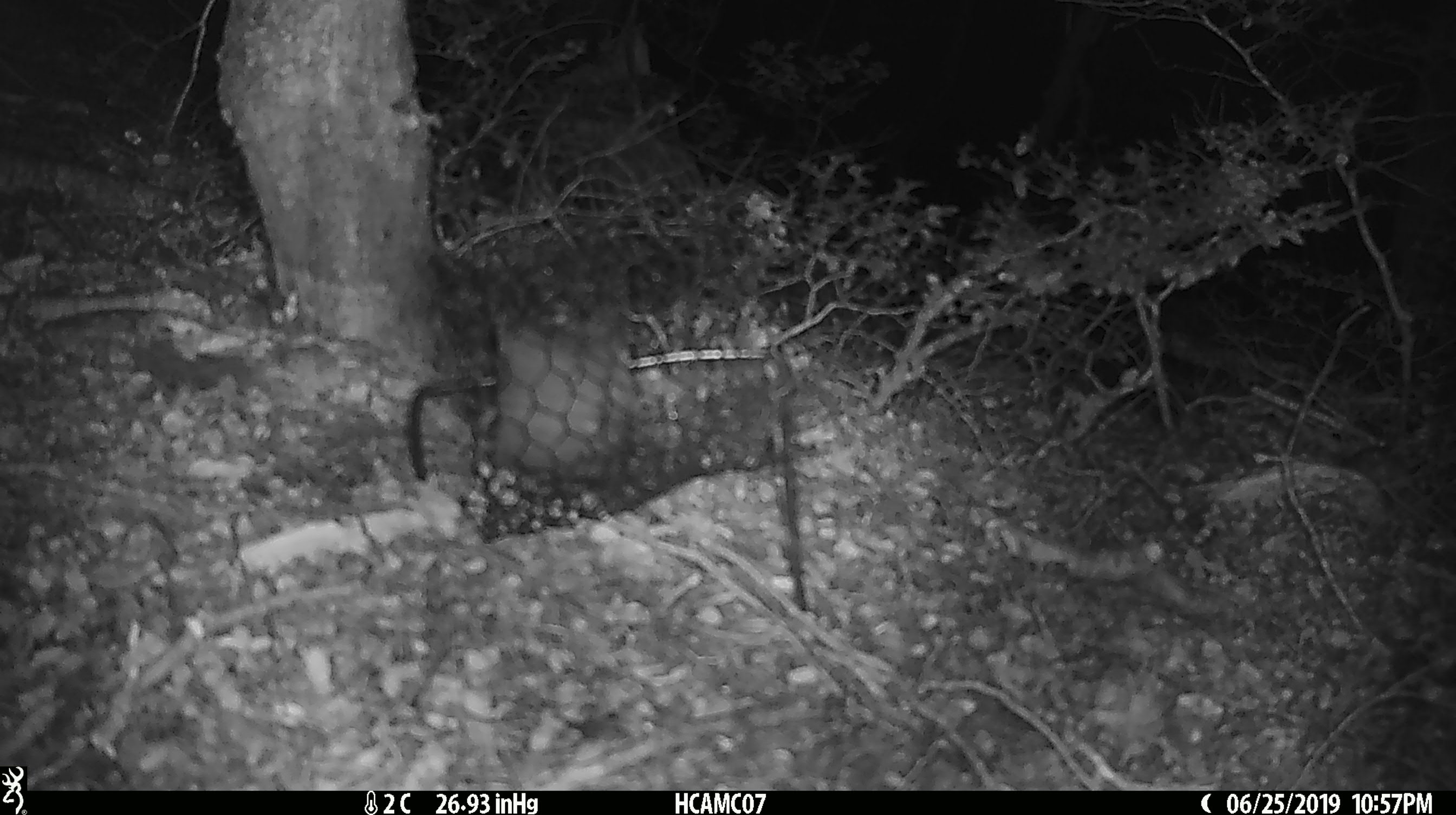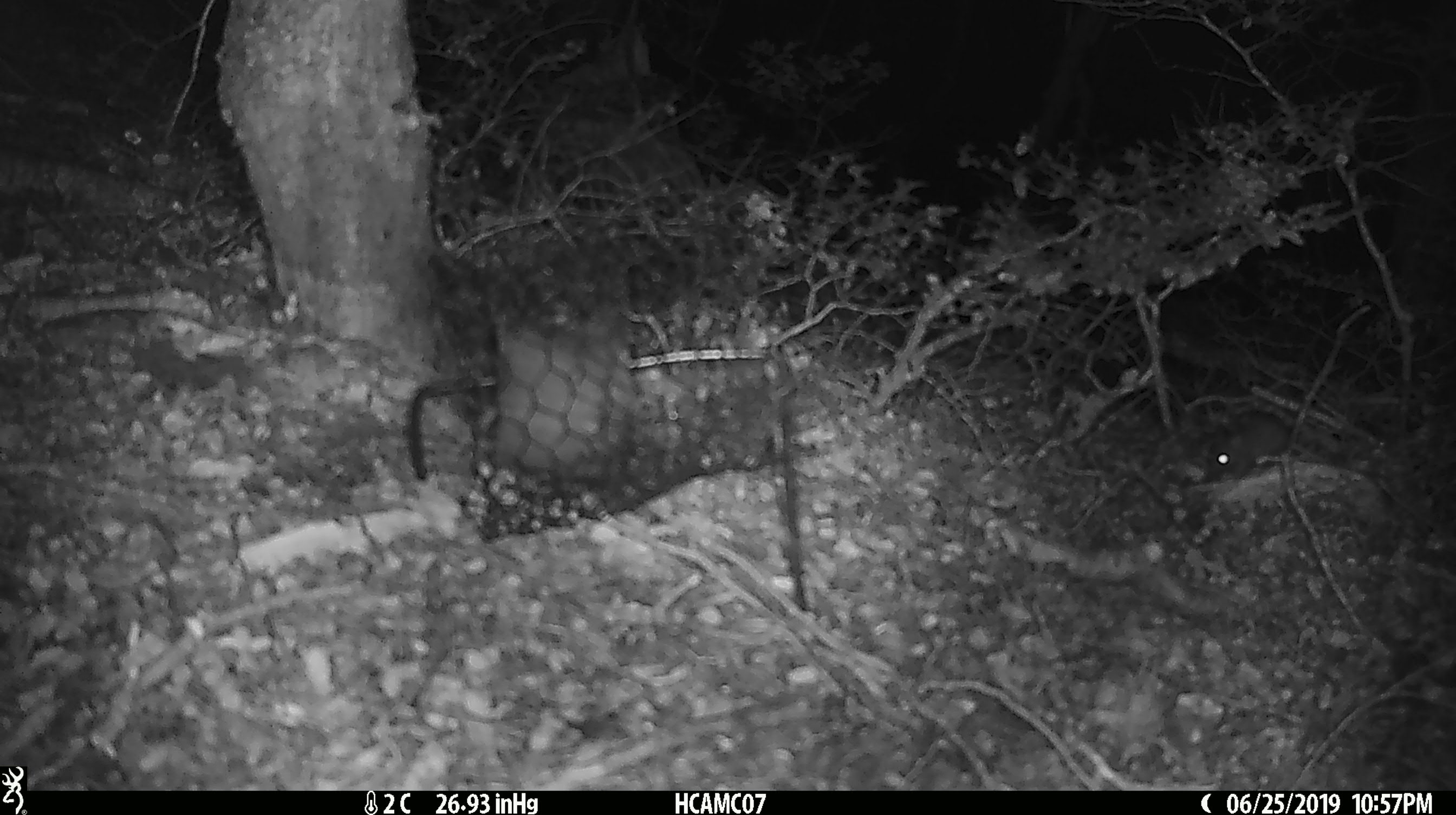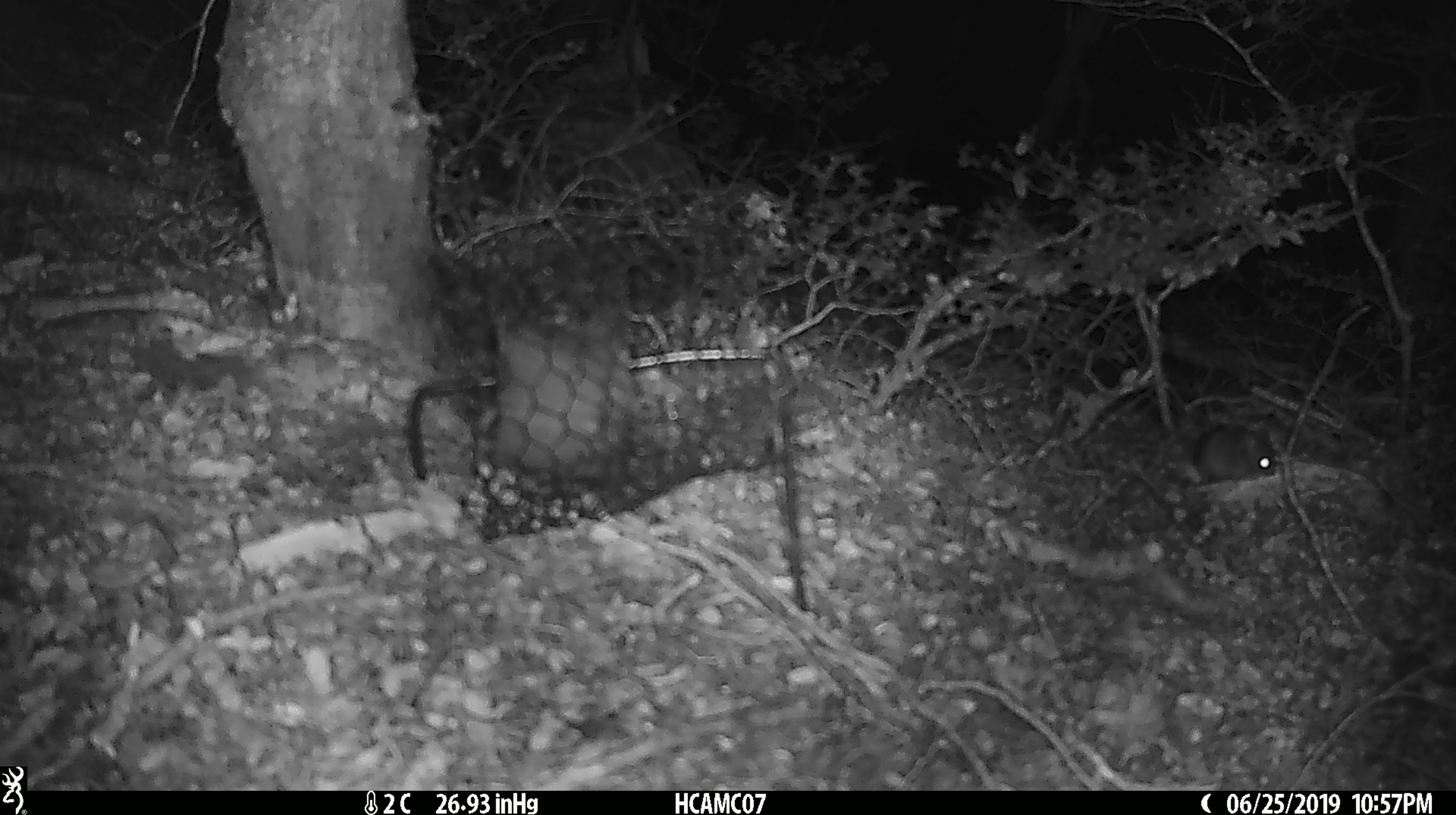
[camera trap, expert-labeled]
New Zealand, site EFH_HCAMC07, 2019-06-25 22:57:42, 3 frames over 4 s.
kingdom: Animalia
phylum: Chordata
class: Mammalia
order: Rodentia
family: Muridae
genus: Mus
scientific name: Mus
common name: mouse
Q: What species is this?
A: Mouse (Mus).